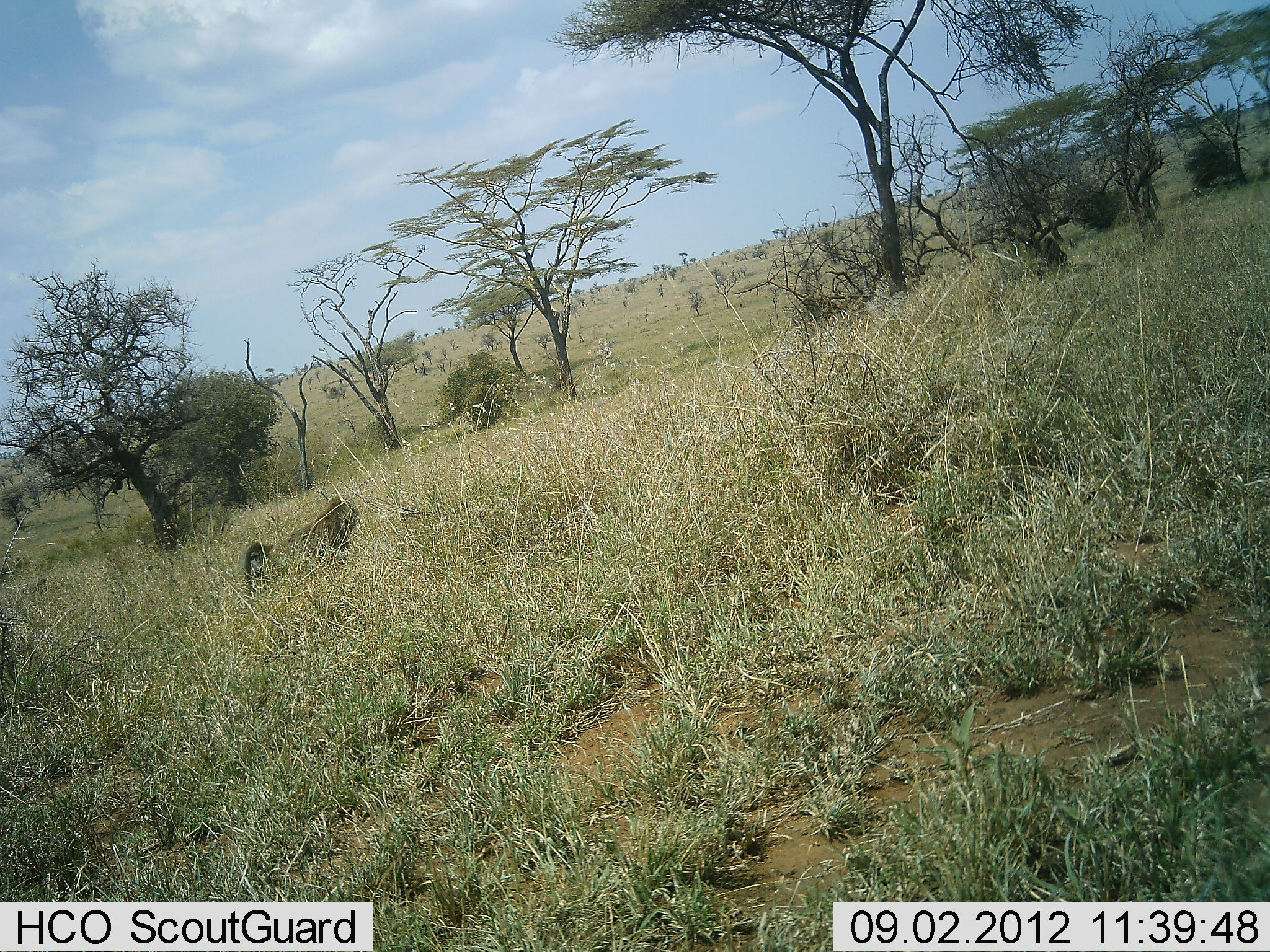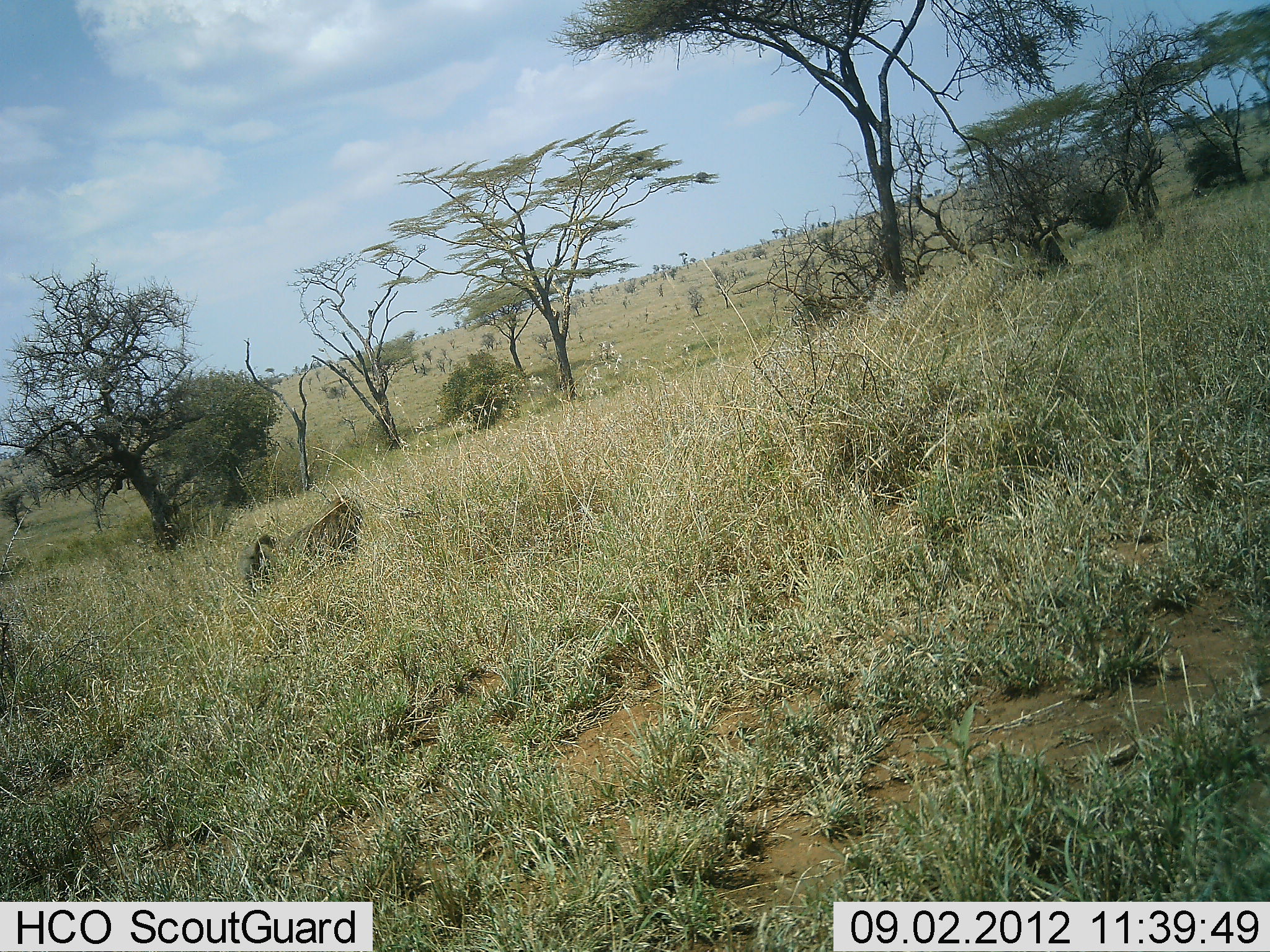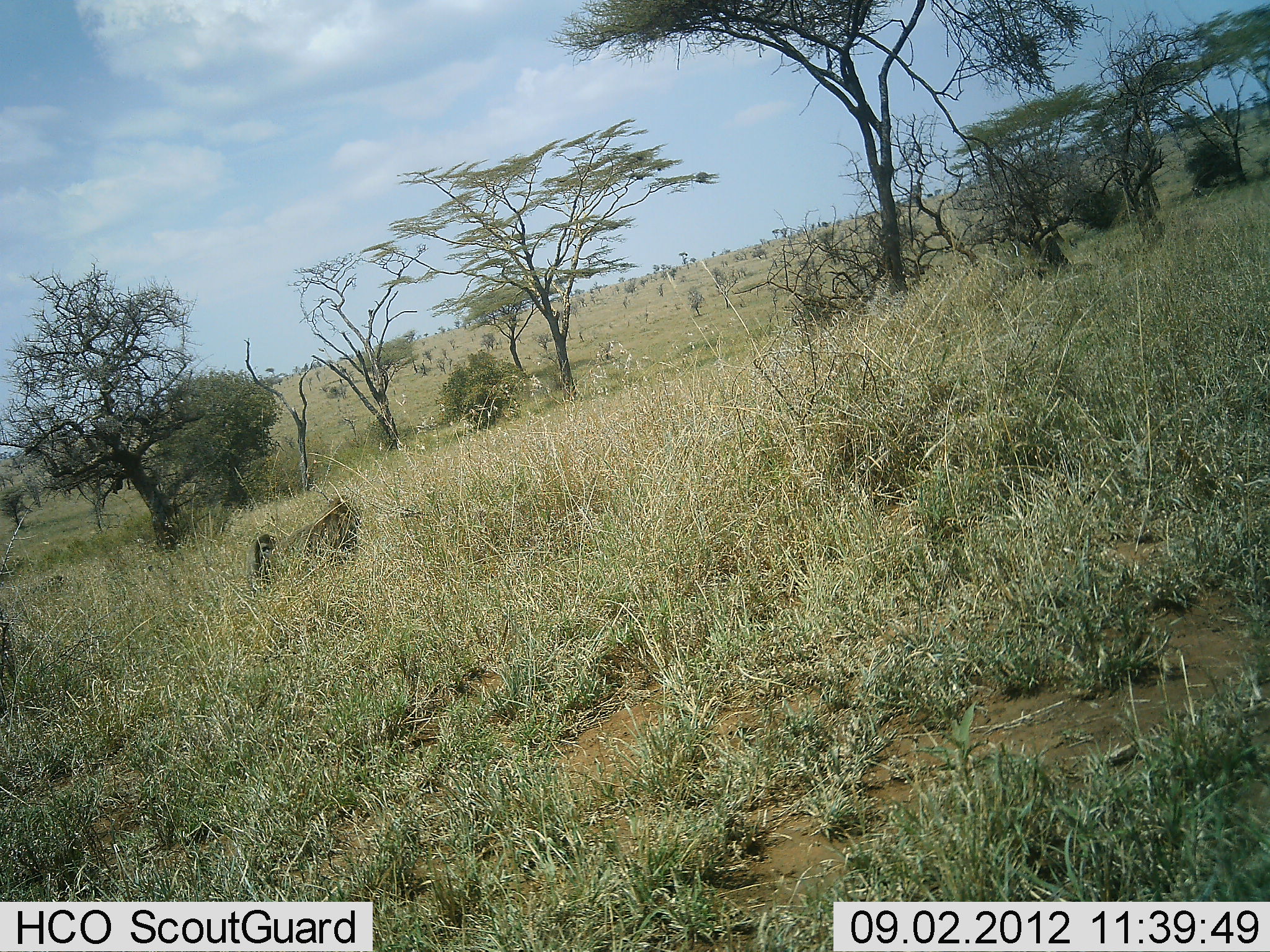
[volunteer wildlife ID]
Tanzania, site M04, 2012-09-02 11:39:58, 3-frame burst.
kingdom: Animalia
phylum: Chordata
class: Mammalia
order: Primates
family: Cercopithecidae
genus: Papio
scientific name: Papio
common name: baboon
Baboon (Papio), count 1. Behavior (volunteer vote fractions): standing 60%, resting 10%, moving 20%, interacting 0%. Young present (vote fraction): 0%. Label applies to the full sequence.